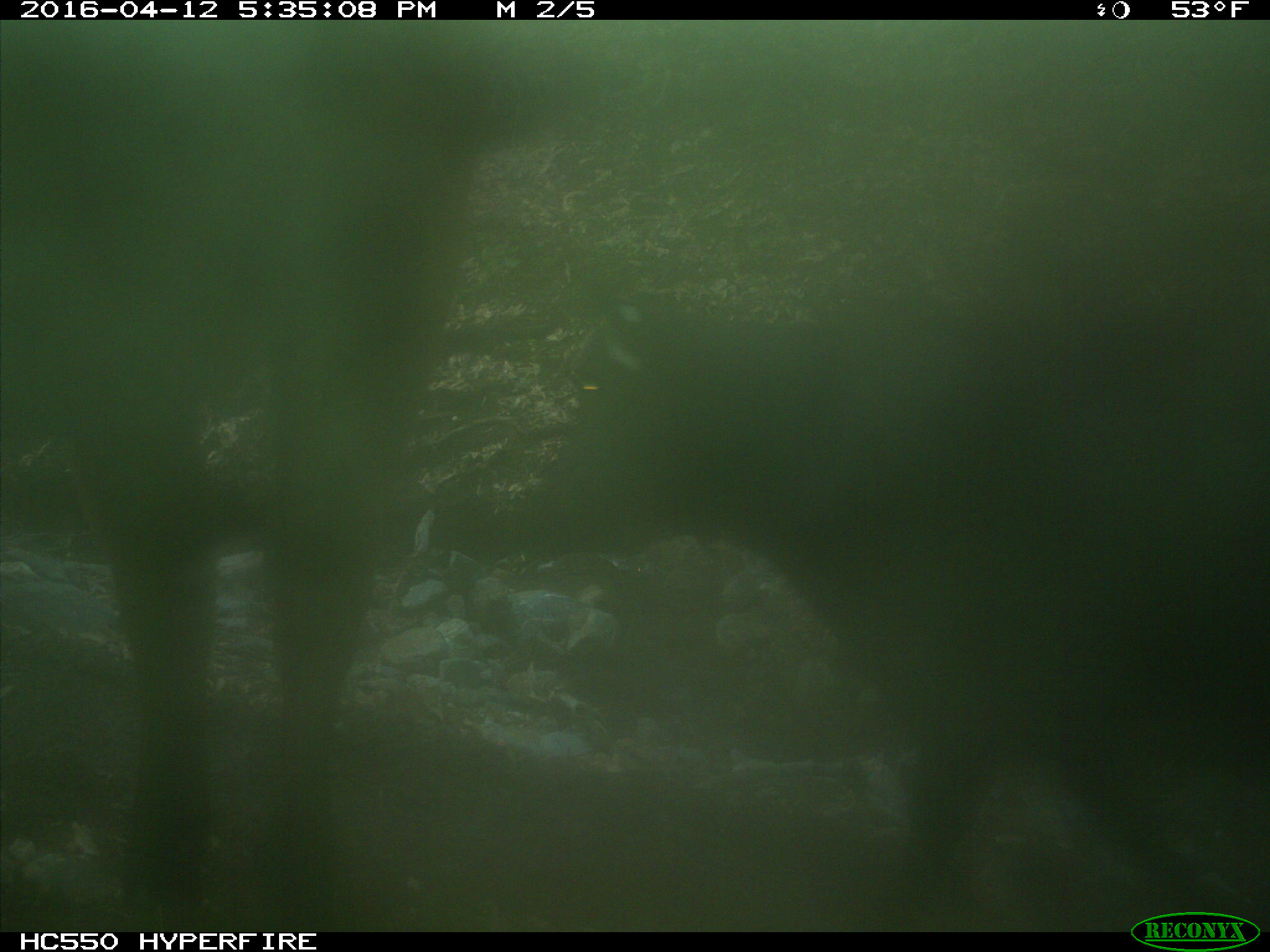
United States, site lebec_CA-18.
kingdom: Animalia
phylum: Chordata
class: Mammalia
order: Artiodactyla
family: Bovidae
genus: Bos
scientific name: Bos taurus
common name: domestic cow